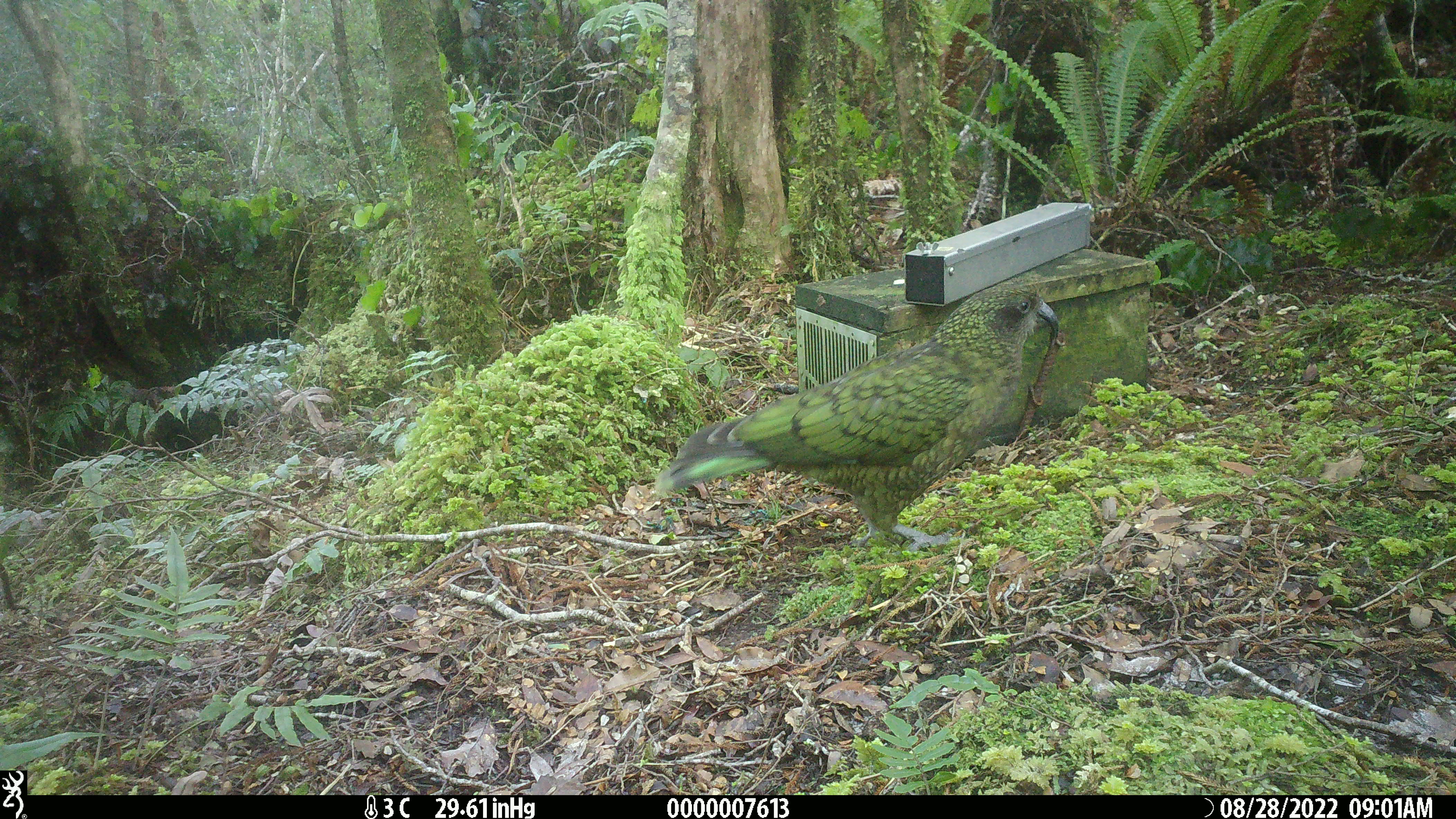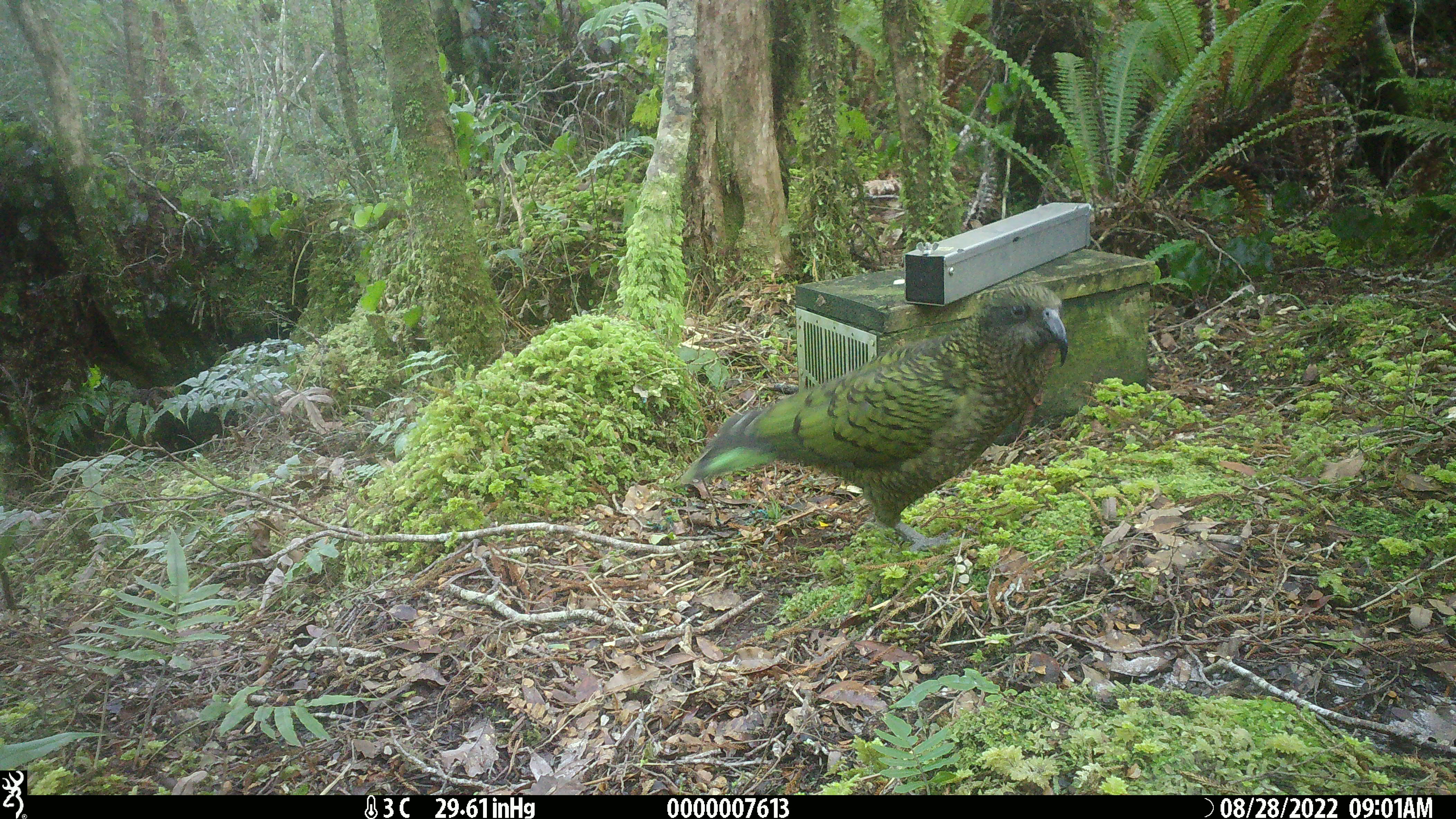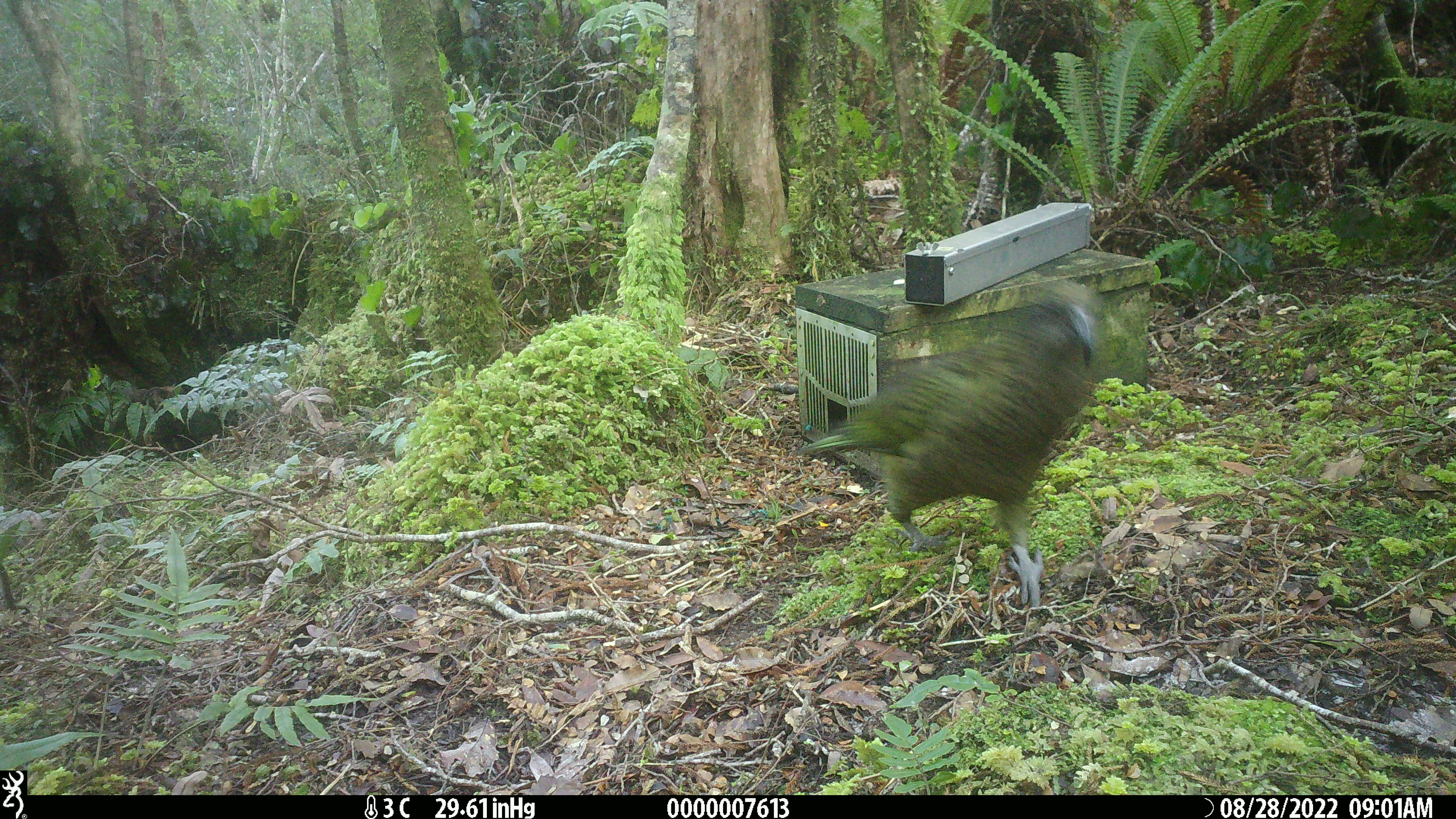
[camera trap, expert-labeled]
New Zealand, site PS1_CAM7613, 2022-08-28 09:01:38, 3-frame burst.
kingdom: Animalia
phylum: Chordata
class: Aves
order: Psittaciformes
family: Strigopidae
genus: Nestor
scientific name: Nestor notabilis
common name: kea